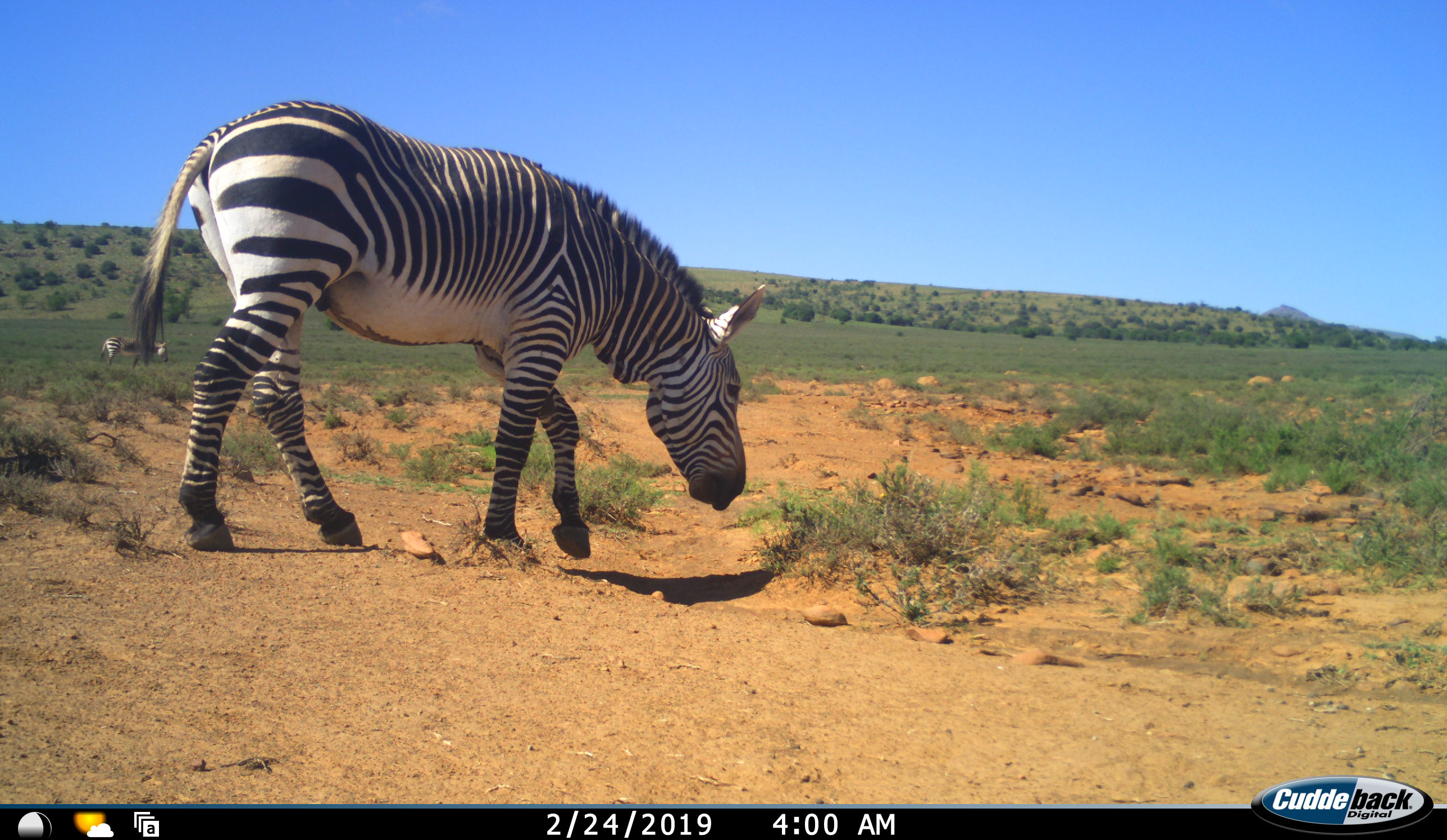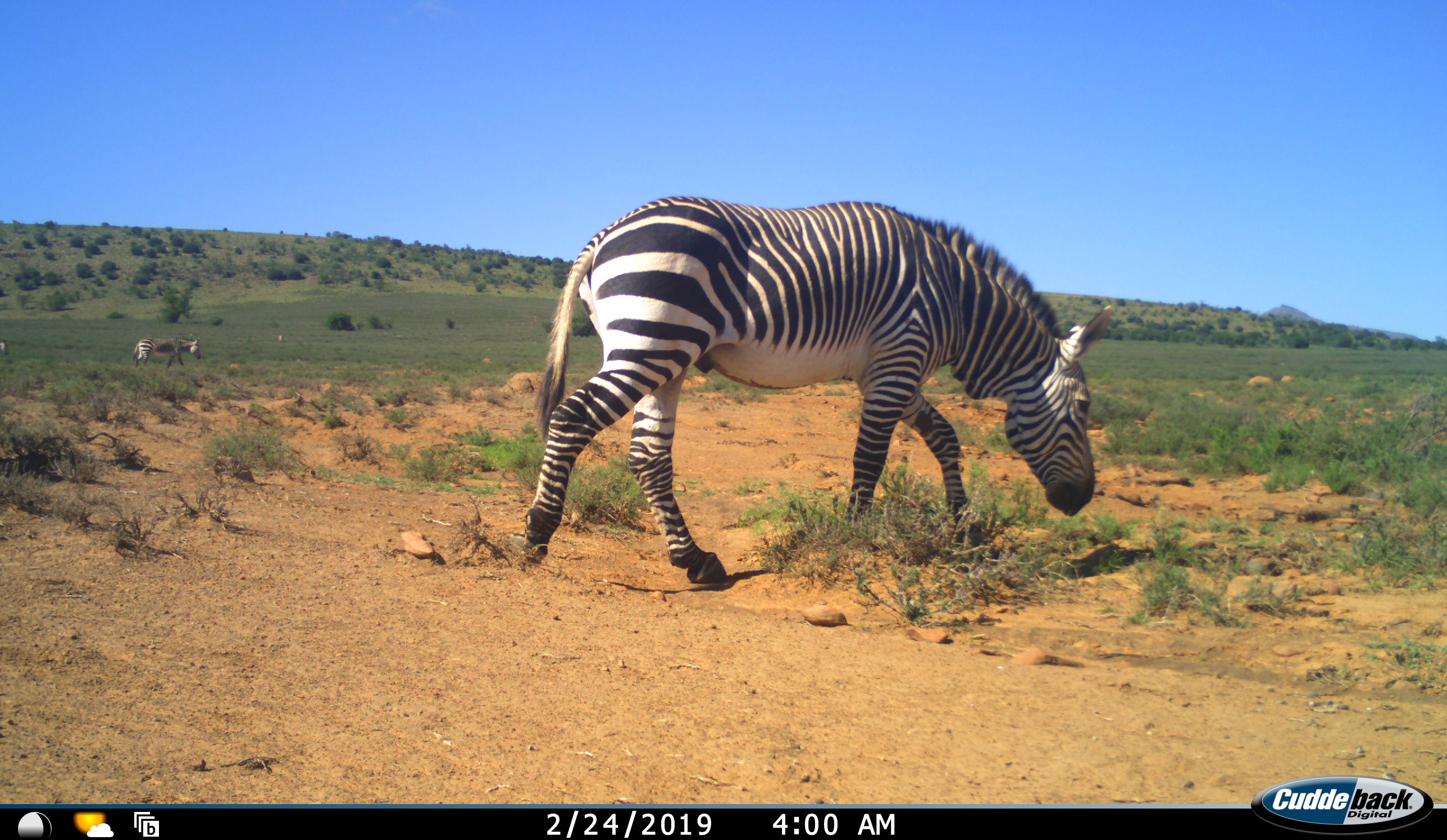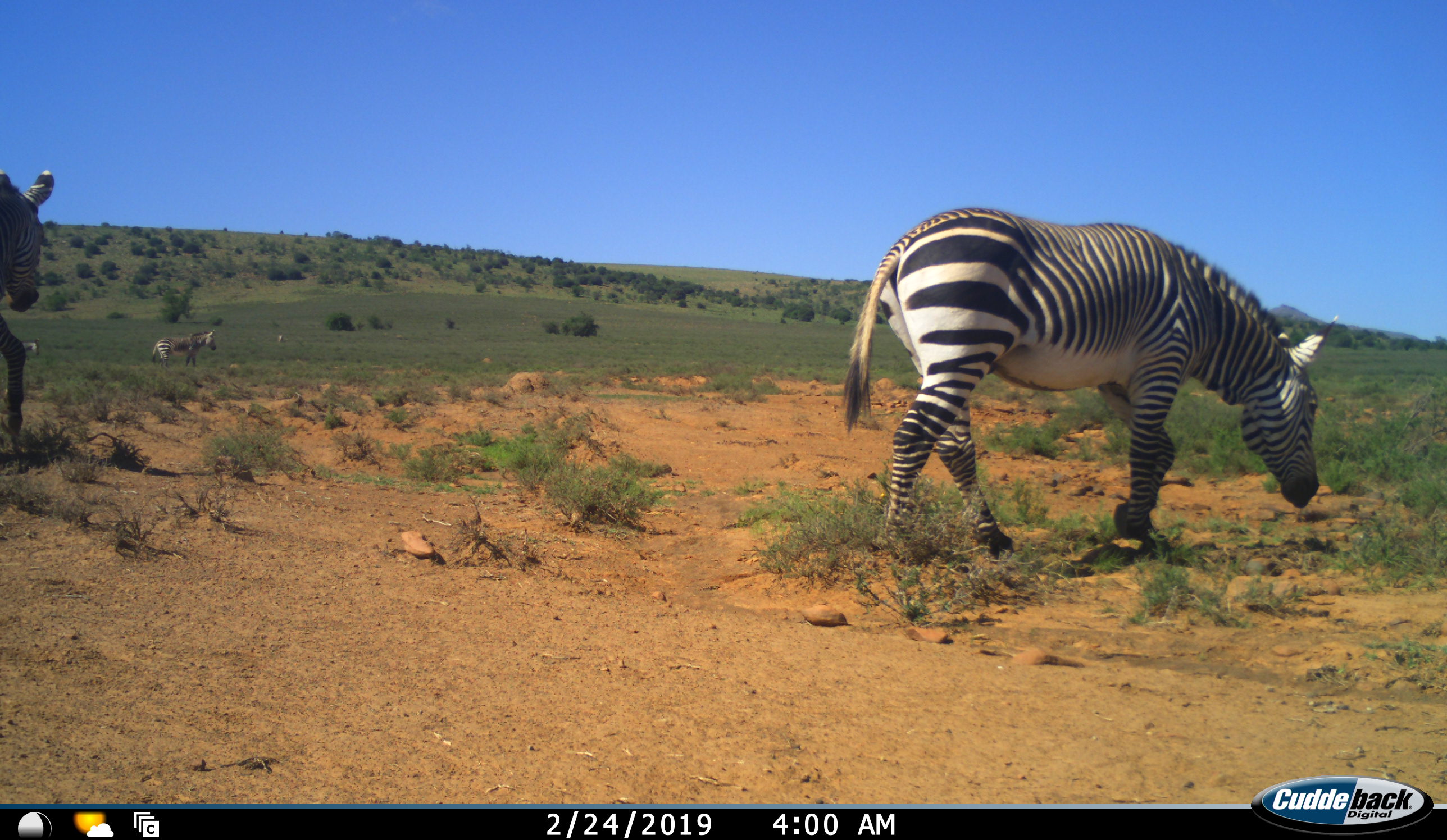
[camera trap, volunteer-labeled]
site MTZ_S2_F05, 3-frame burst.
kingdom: Animalia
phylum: Chordata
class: Mammalia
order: Perissodactyla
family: Equidae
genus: Equus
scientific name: Equus zebra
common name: mountain zebra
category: zebramountain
Zebramountain (mountain zebra) (Equus zebra), count 4. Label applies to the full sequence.